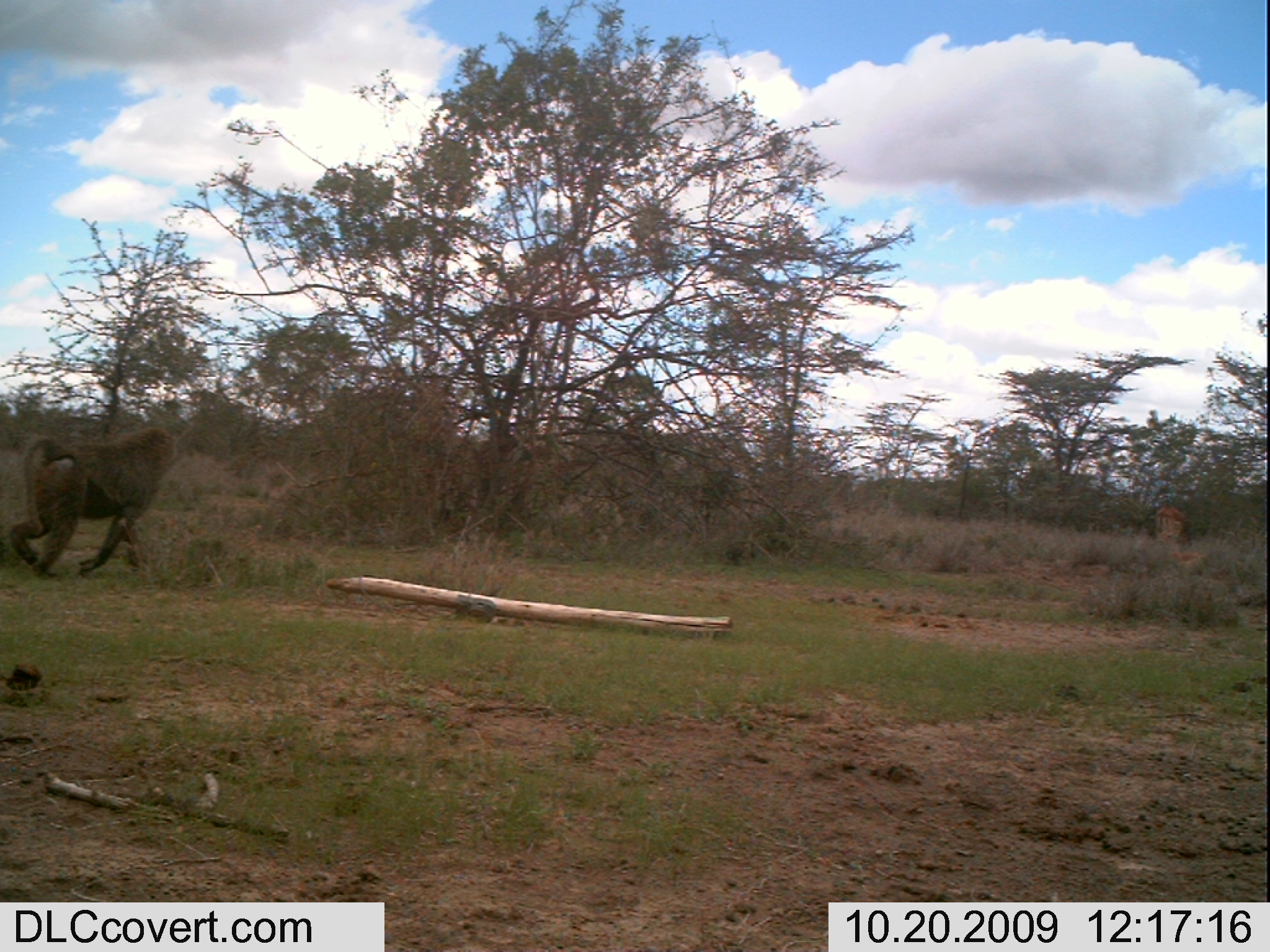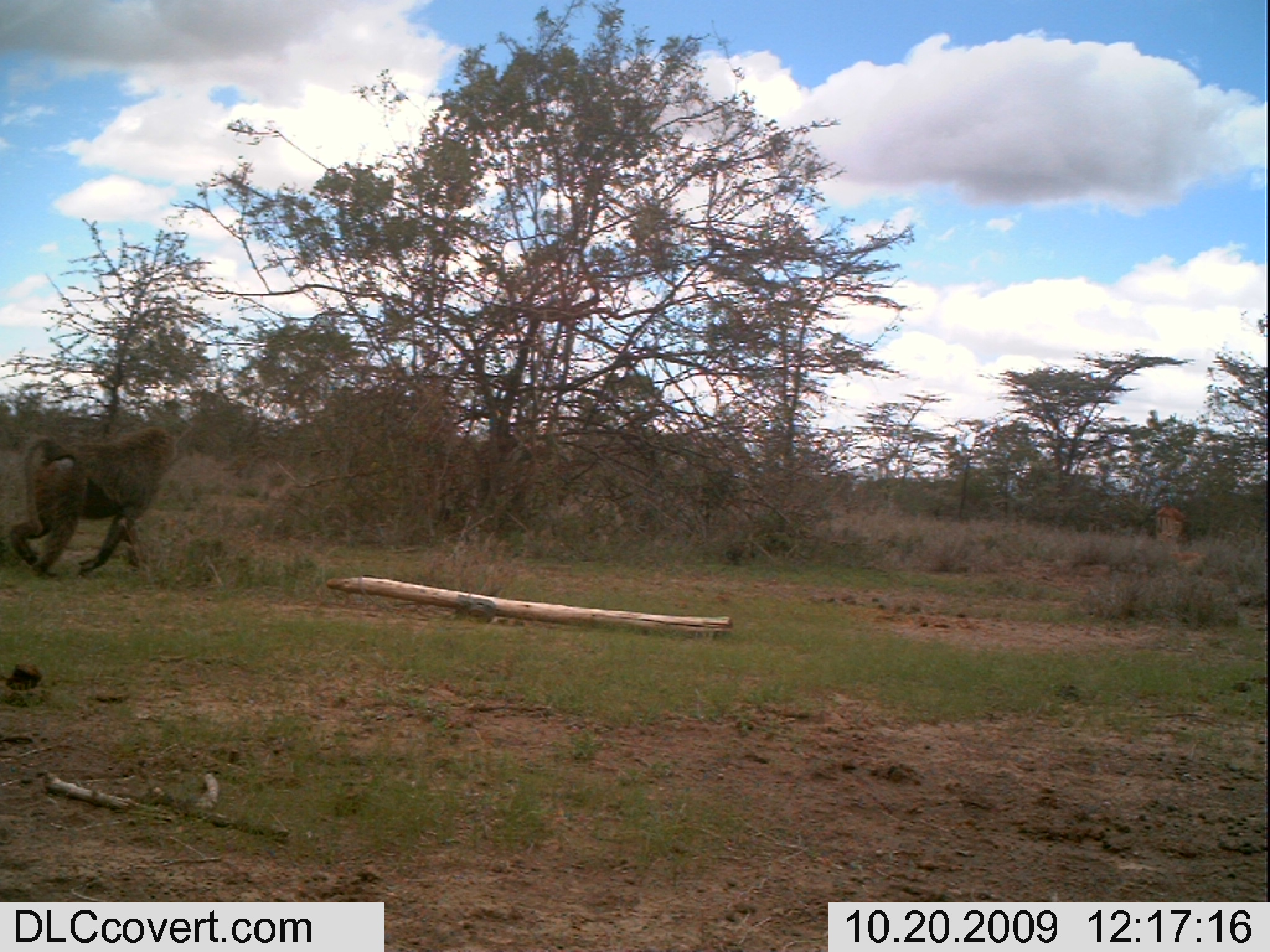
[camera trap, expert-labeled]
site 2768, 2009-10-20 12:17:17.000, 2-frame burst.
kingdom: Animalia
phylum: Chordata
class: Mammalia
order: Primates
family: Cercopithecidae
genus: Papio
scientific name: Papio anubis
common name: olive baboon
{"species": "Papio anubis (olive baboon)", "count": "1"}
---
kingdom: Animalia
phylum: Chordata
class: Mammalia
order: Artiodactyla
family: Bovidae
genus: Aepyceros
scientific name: Aepyceros melampus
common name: impala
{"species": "Aepyceros melampus (impala)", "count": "1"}